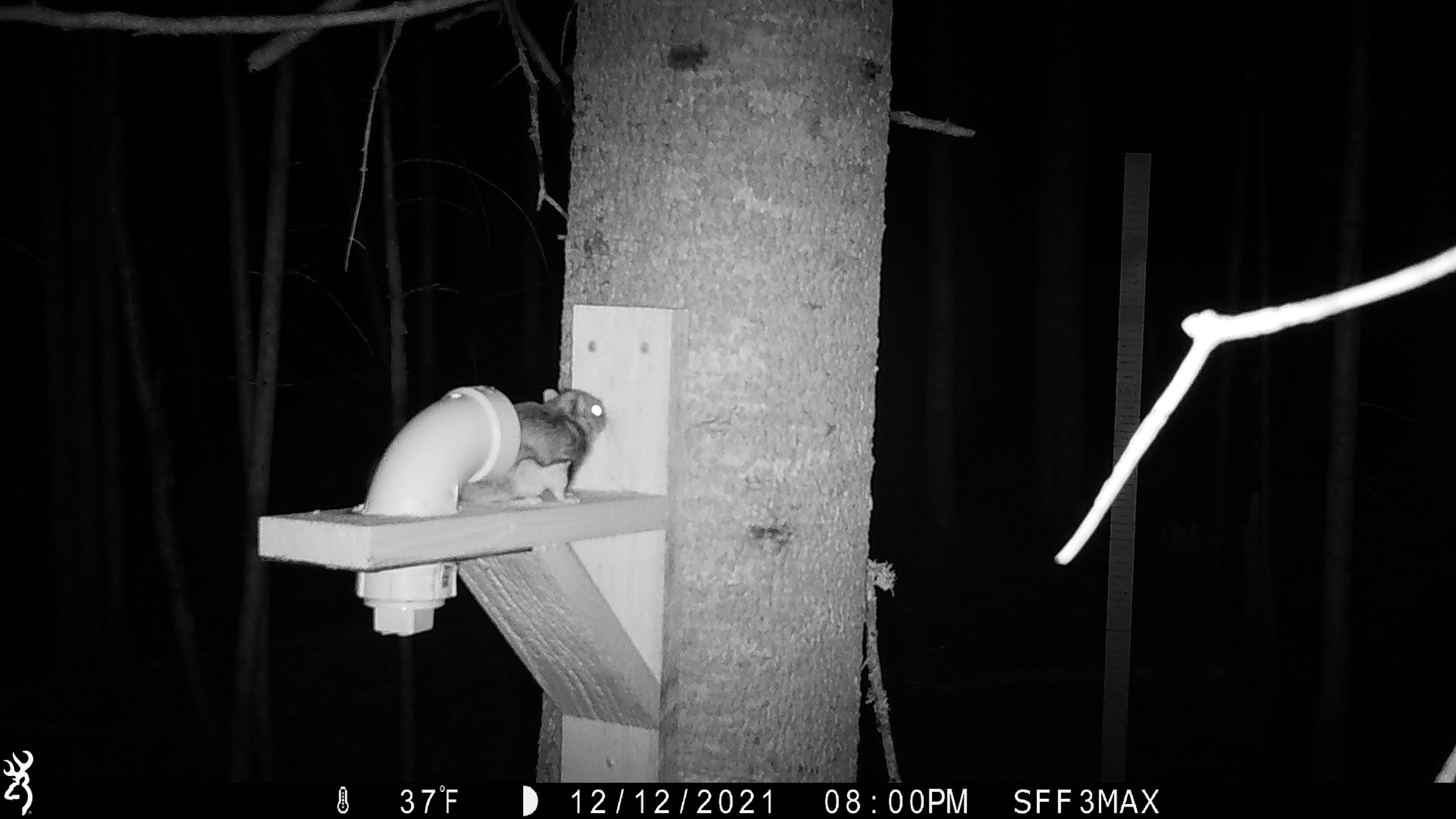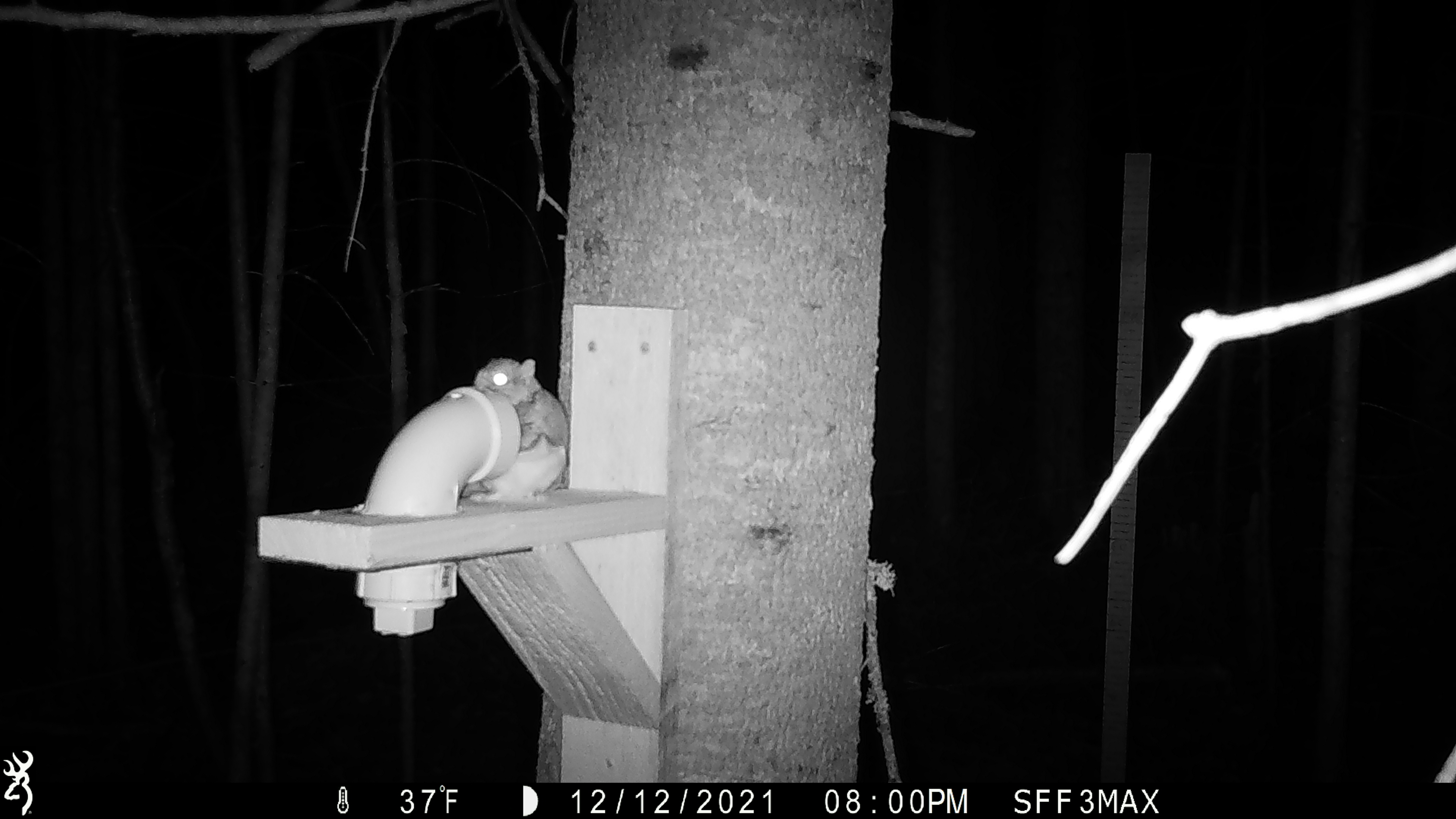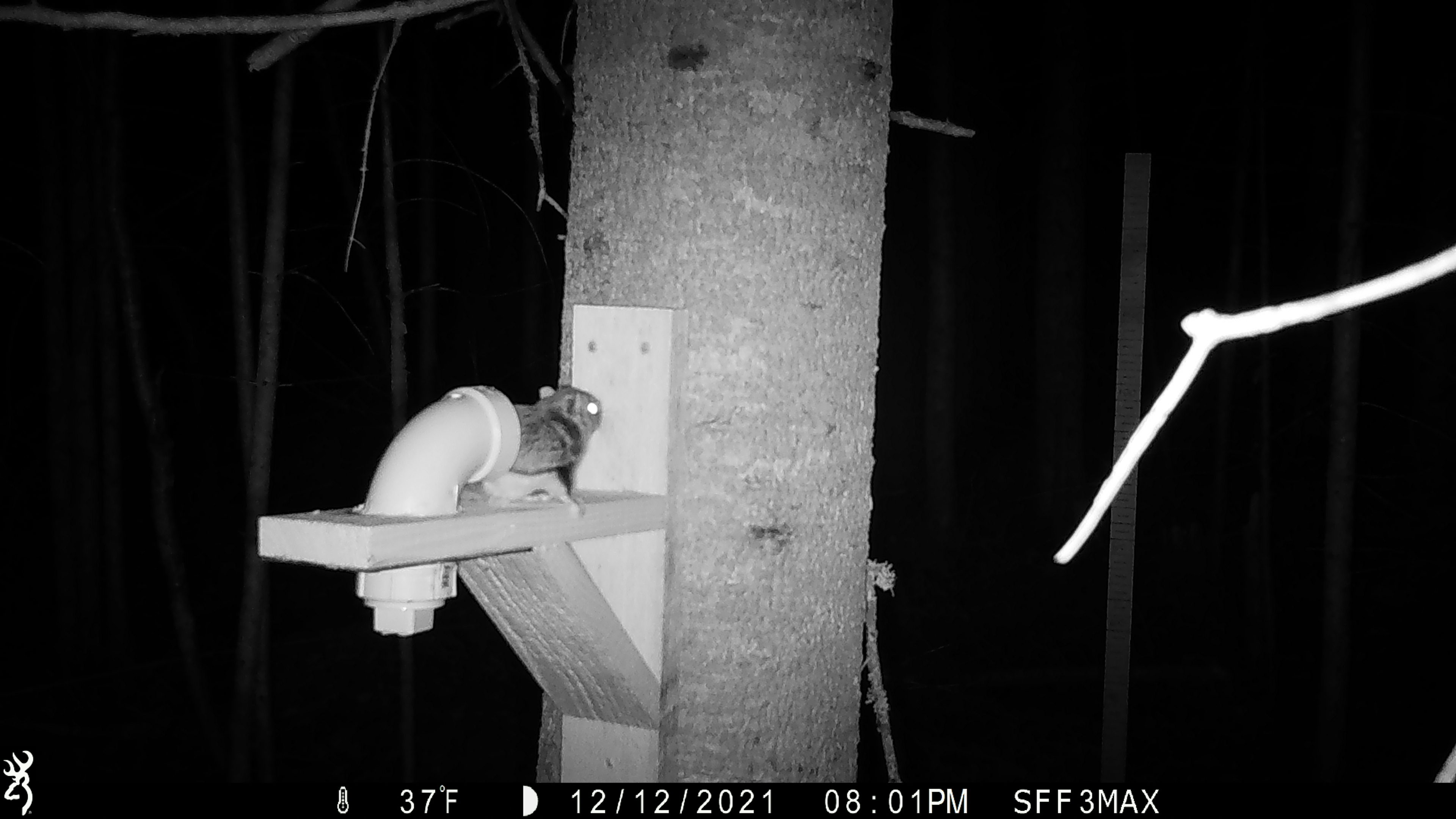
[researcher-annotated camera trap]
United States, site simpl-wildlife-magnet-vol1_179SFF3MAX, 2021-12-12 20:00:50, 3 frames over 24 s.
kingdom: Animalia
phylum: Chordata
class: Mammalia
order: Rodentia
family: Sciuridae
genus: Glaucomys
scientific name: Glaucomys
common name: flying squirrel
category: flying squirrel sp.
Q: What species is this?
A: Flying squirrel sp. (flying squirrel) (Glaucomys).